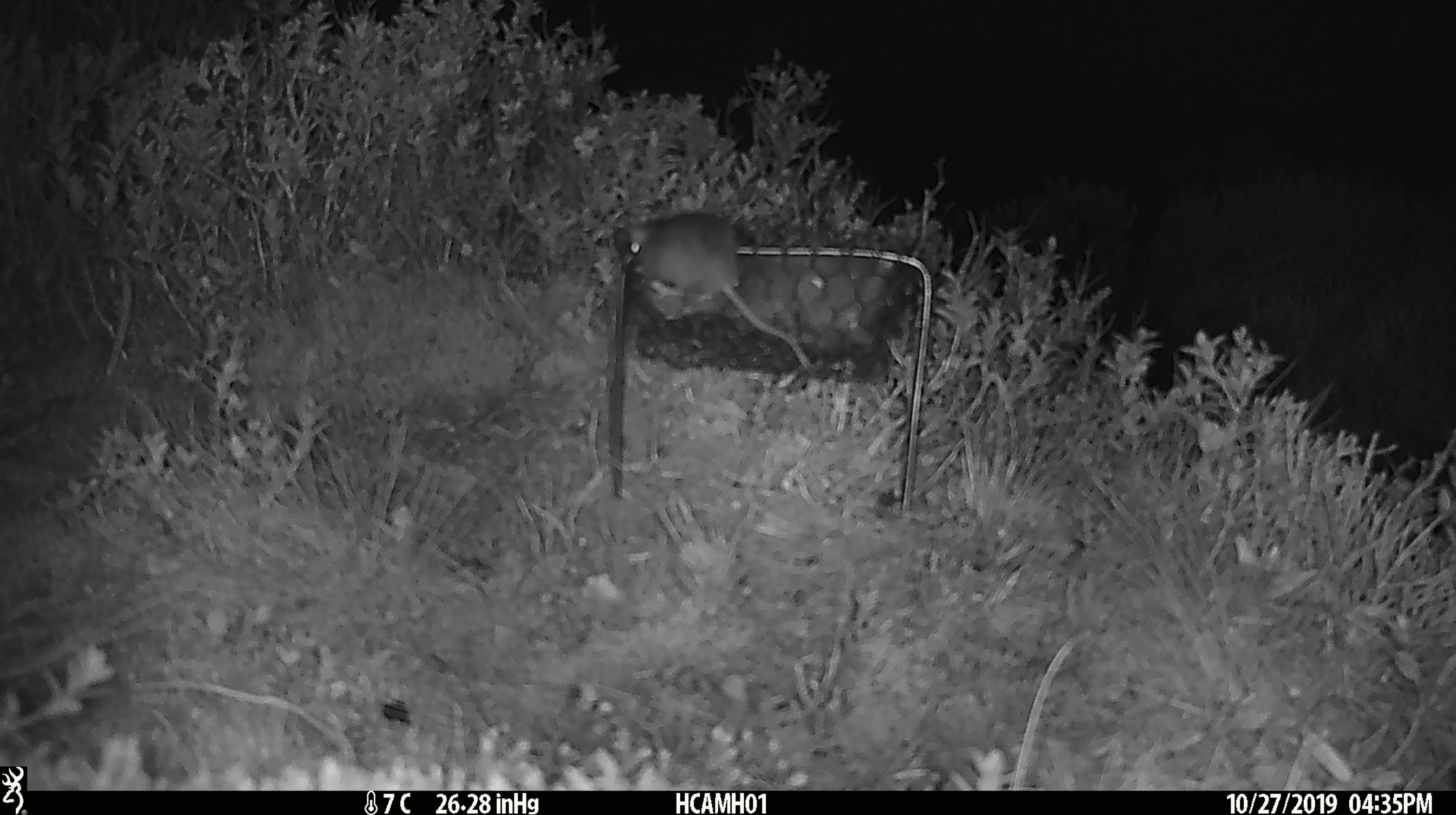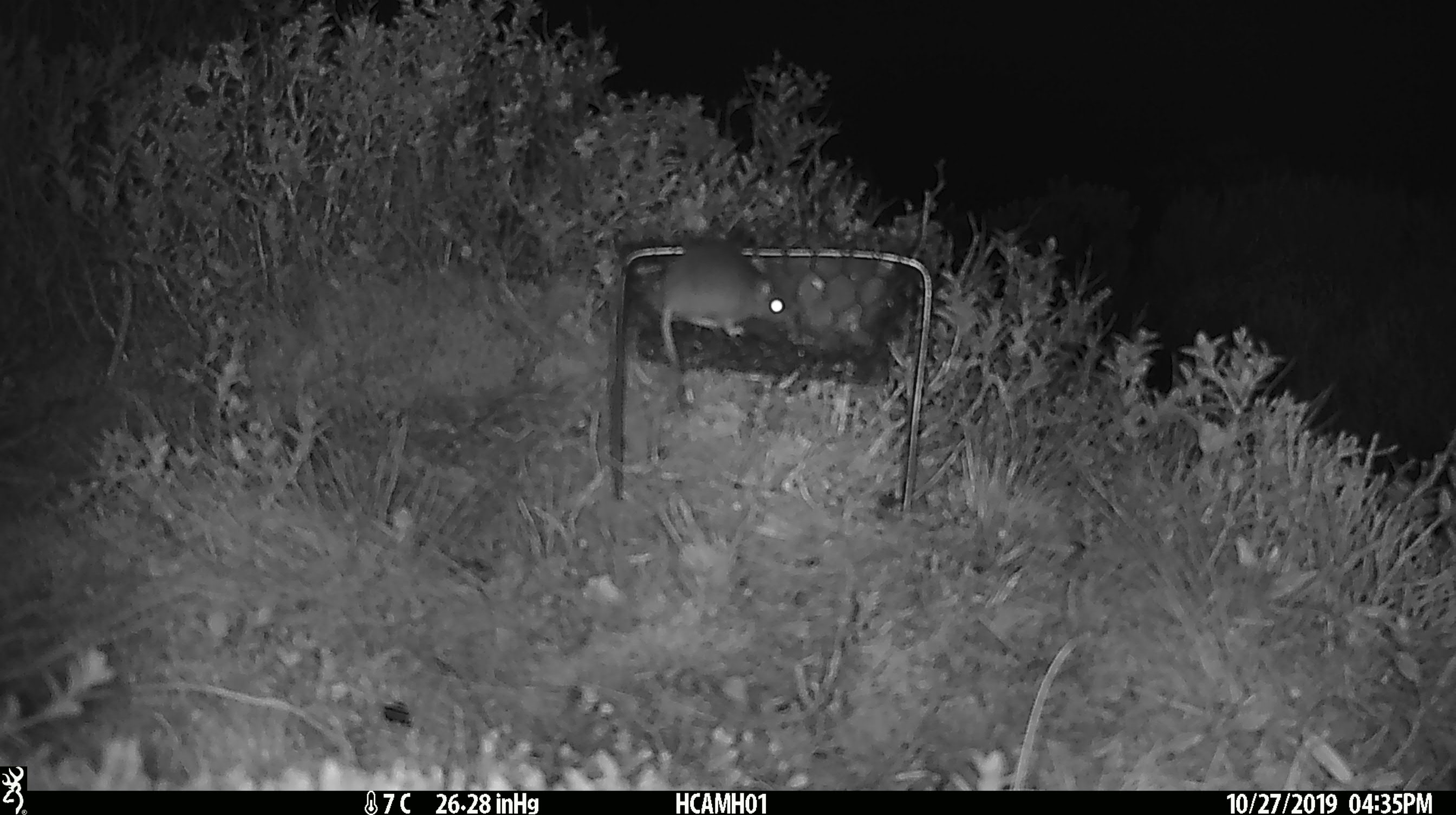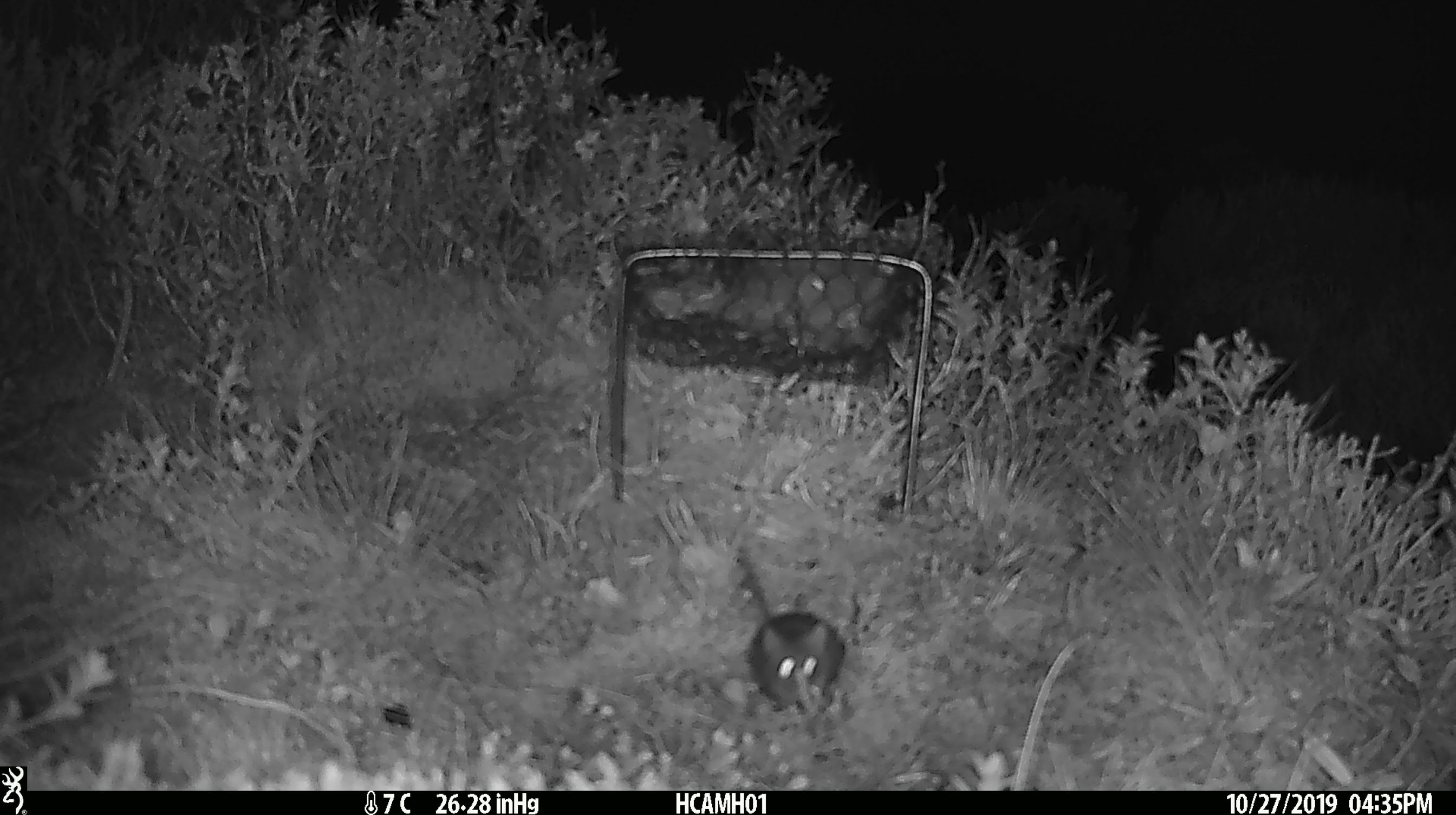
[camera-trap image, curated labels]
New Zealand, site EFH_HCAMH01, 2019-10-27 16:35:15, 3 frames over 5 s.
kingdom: Animalia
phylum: Chordata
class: Mammalia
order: Rodentia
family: Muridae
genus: Mus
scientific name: Mus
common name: mouse